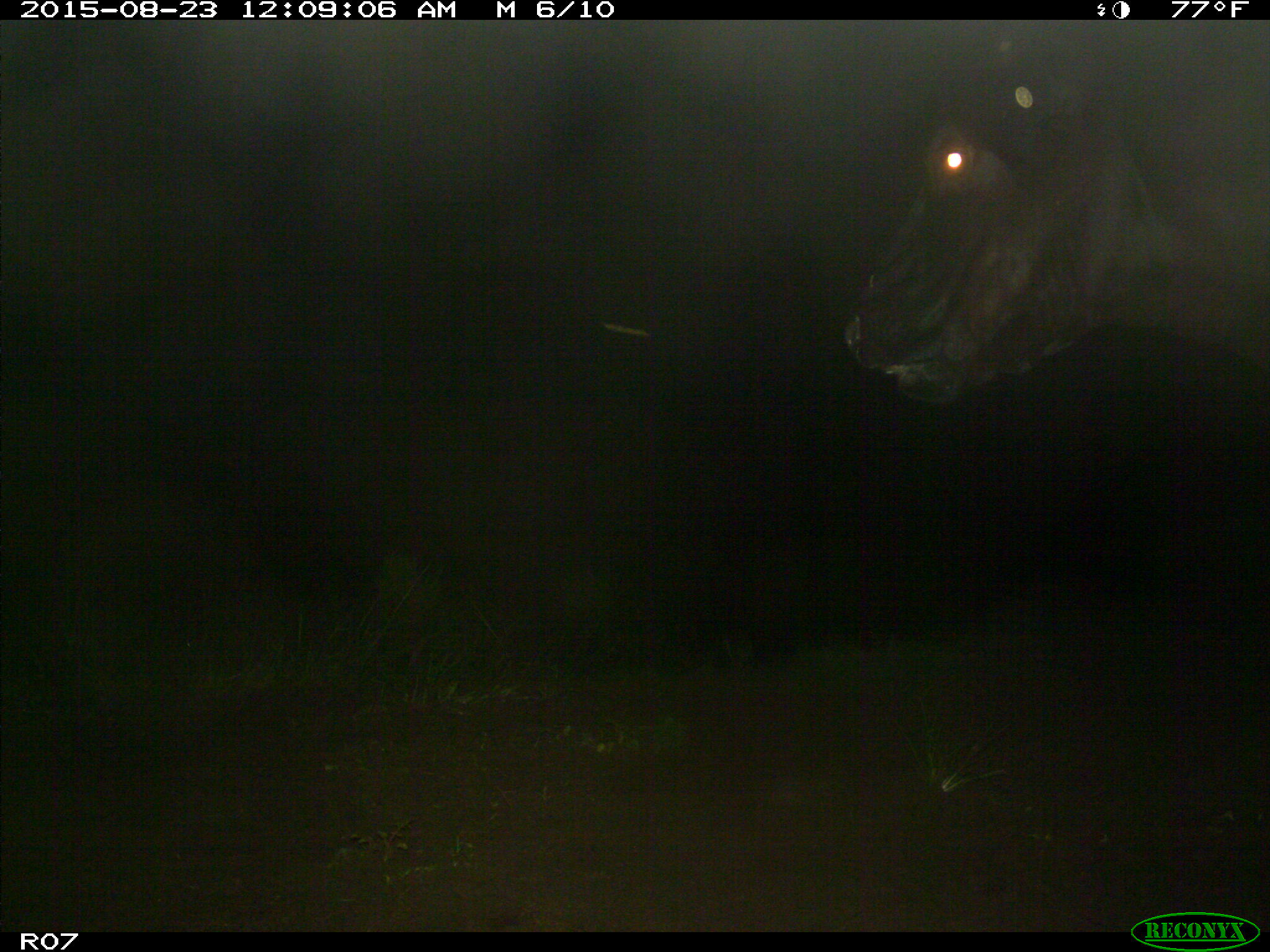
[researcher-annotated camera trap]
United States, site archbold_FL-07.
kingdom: Animalia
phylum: Chordata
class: Mammalia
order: Artiodactyla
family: Bovidae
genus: Bos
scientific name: Bos taurus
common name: domestic cow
Bos taurus (domestic cow).